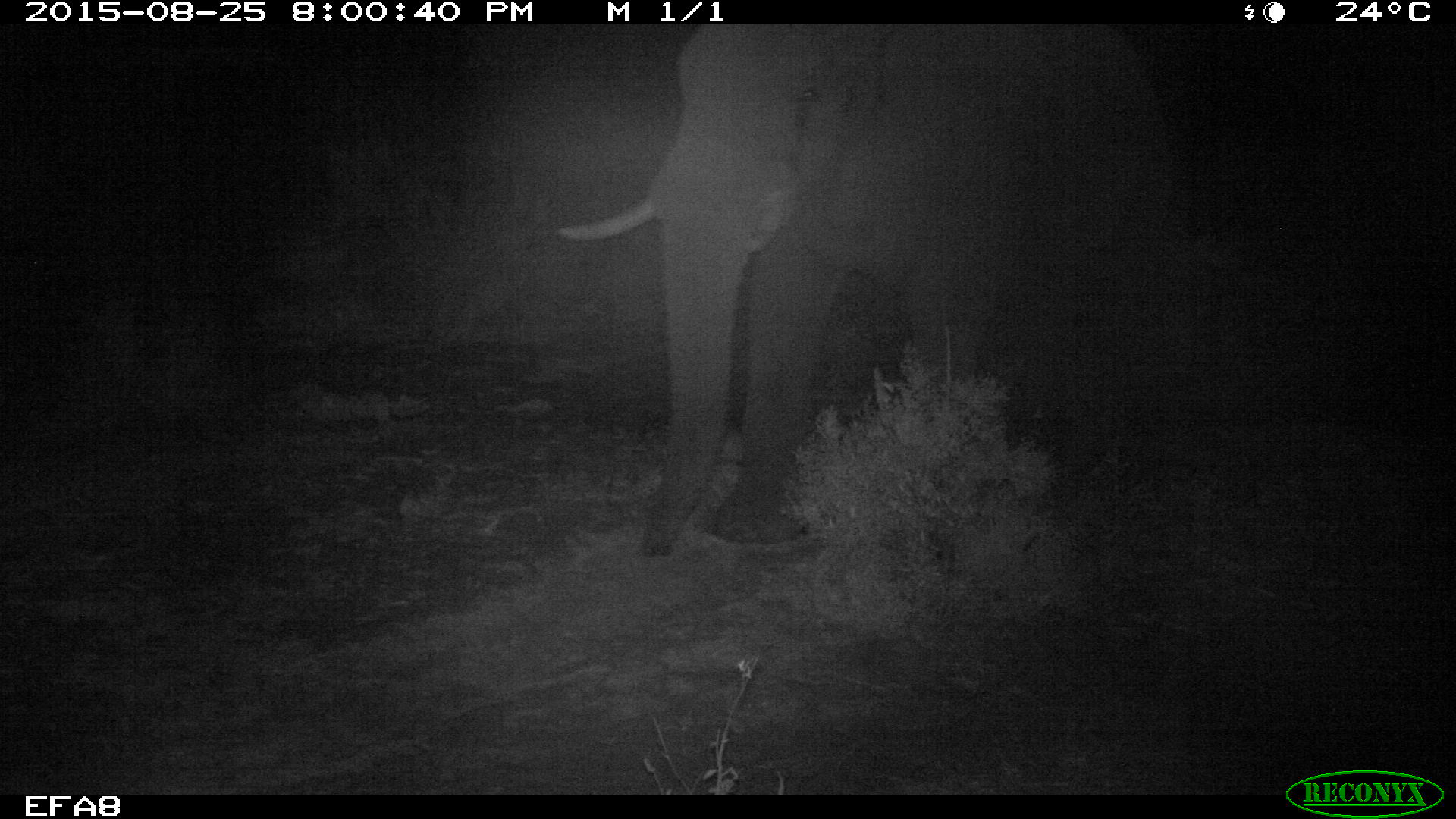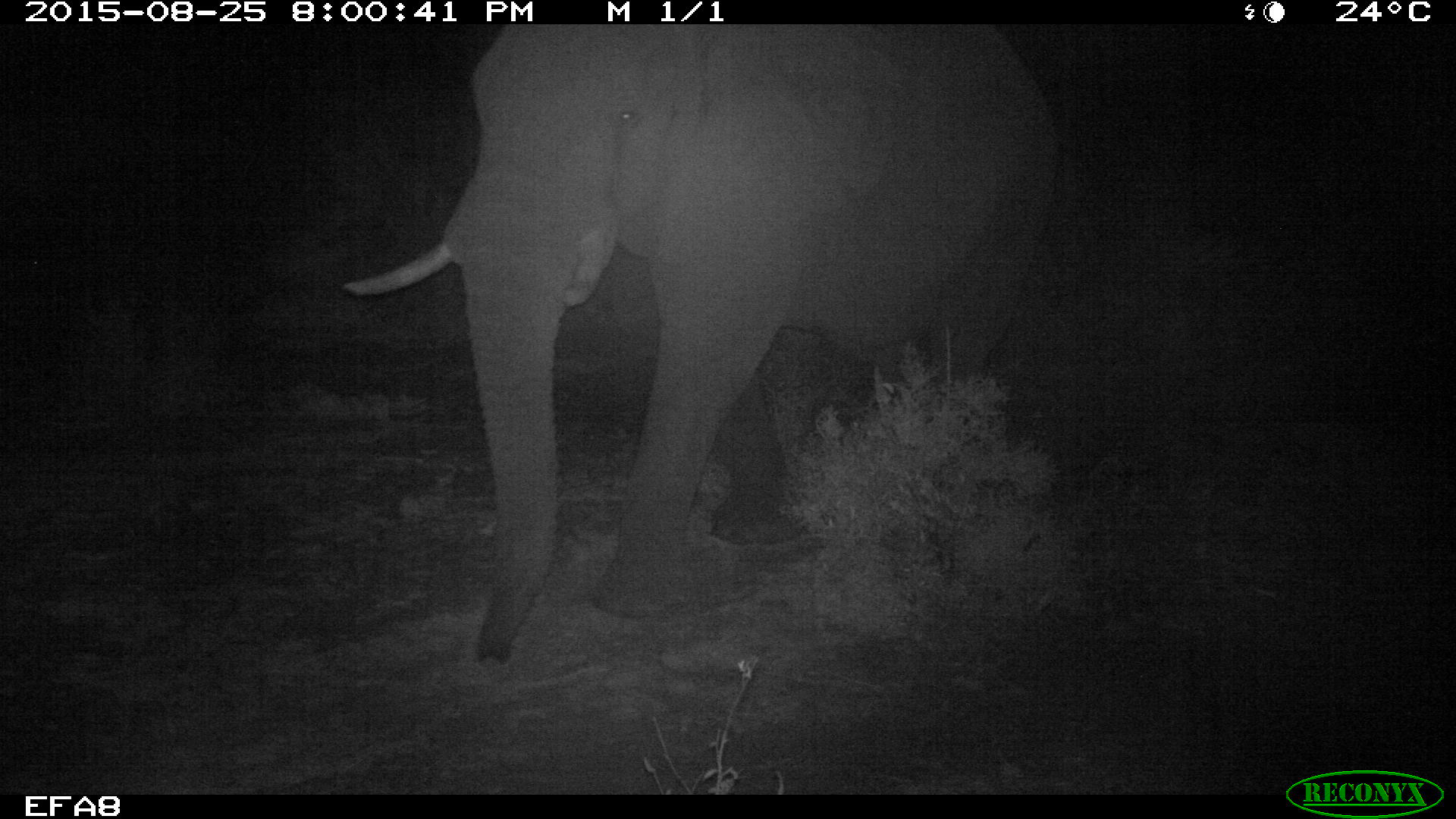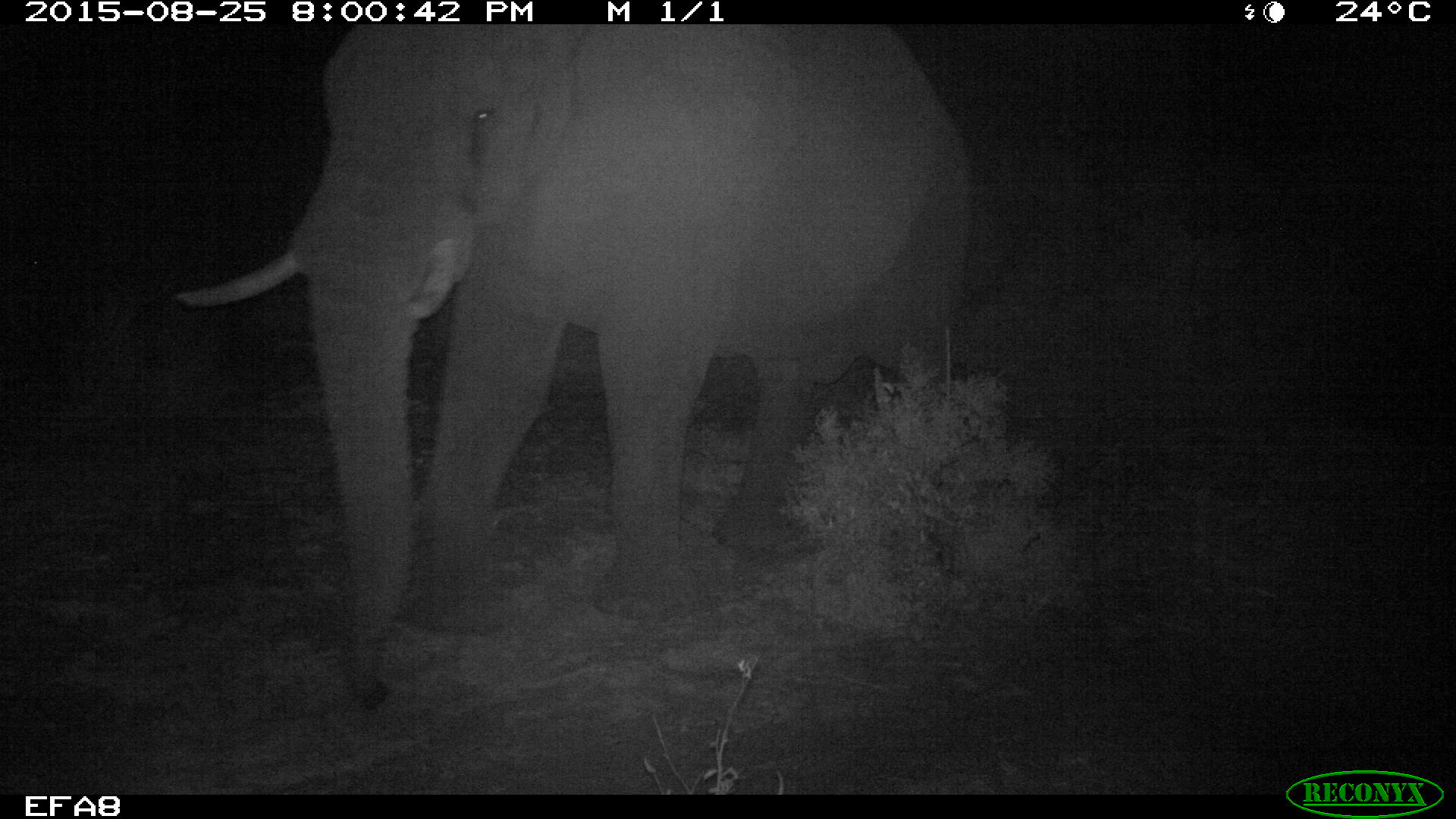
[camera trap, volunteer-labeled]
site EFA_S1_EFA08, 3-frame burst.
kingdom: Animalia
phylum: Chordata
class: Mammalia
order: Proboscidea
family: Elephantidae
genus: Loxodonta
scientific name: Loxodonta africana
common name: african bush elephant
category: elephant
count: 1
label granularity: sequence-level